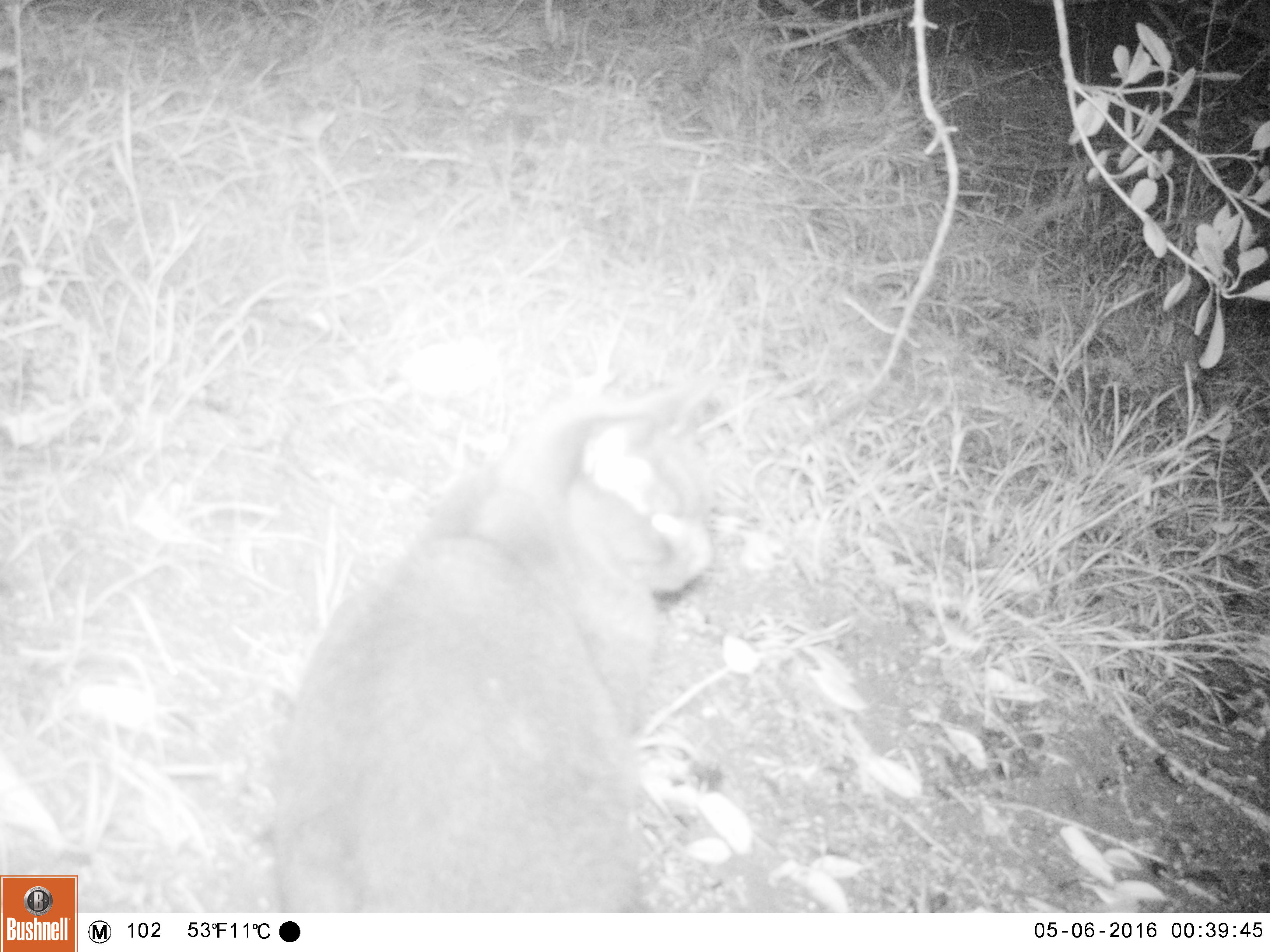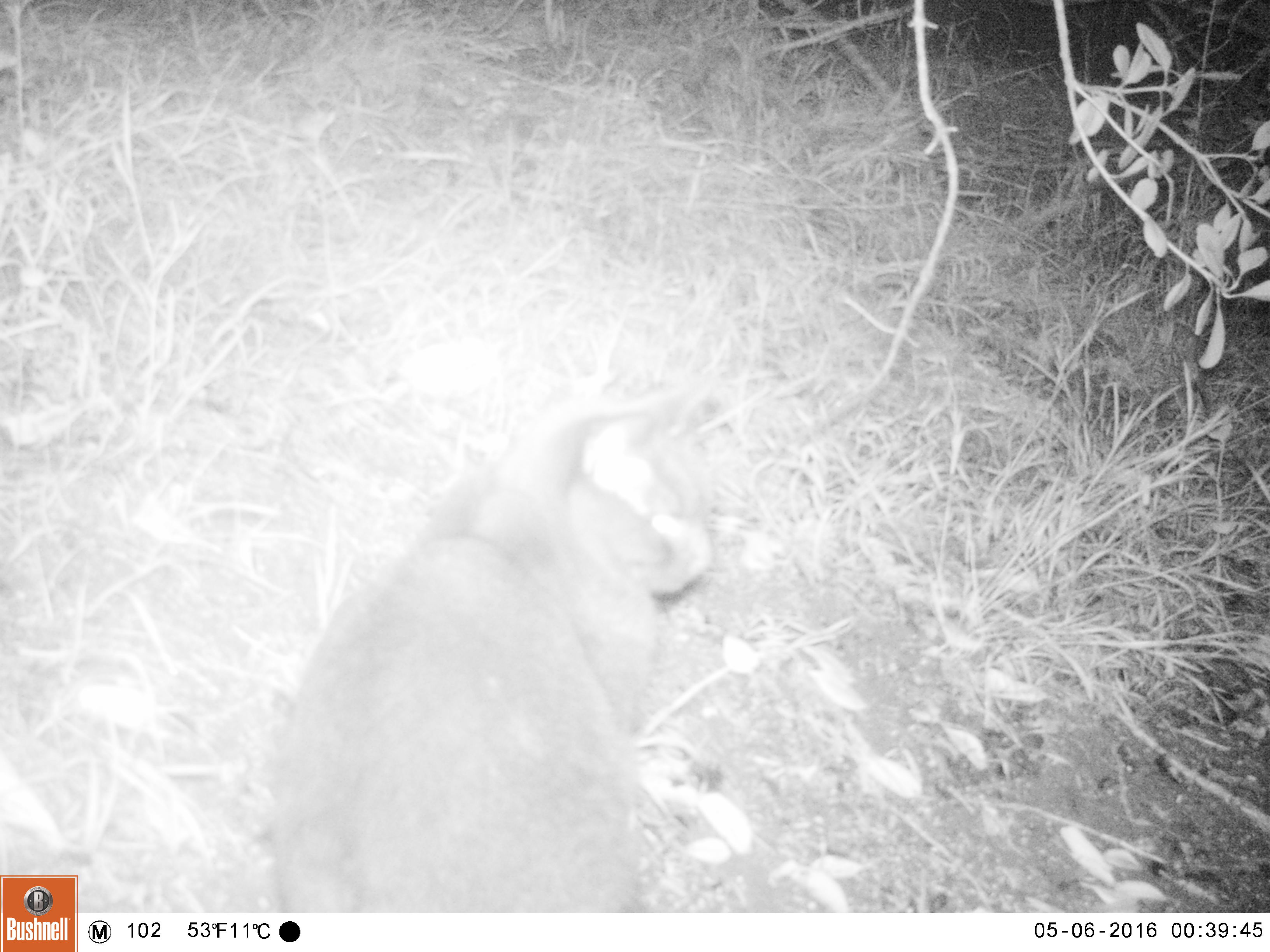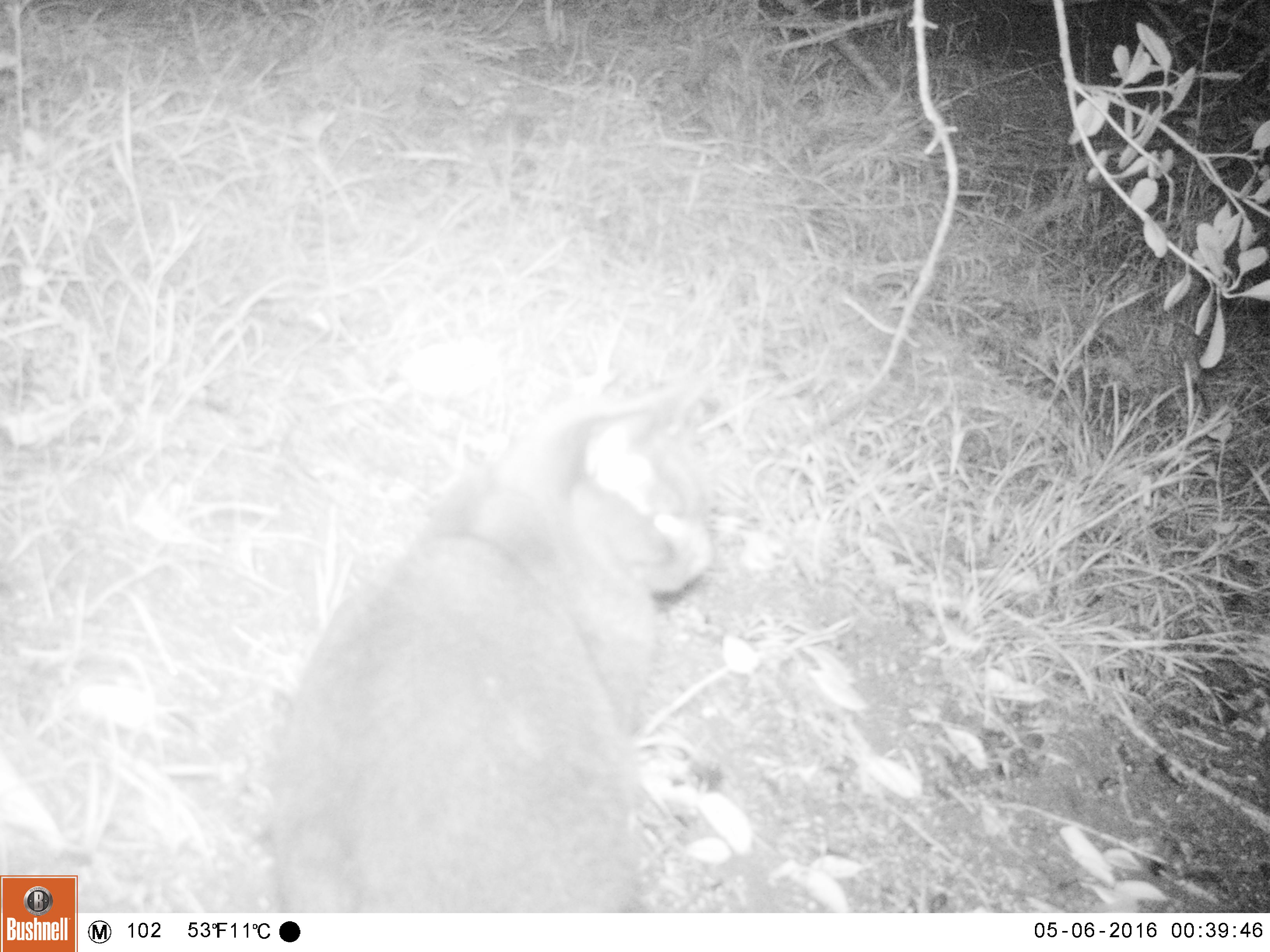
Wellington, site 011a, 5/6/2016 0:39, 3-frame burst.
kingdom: Animalia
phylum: Chordata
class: Mammalia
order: Carnivora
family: Felidae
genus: Felis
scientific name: Felis catus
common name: cat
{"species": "cat (Felis catus)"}